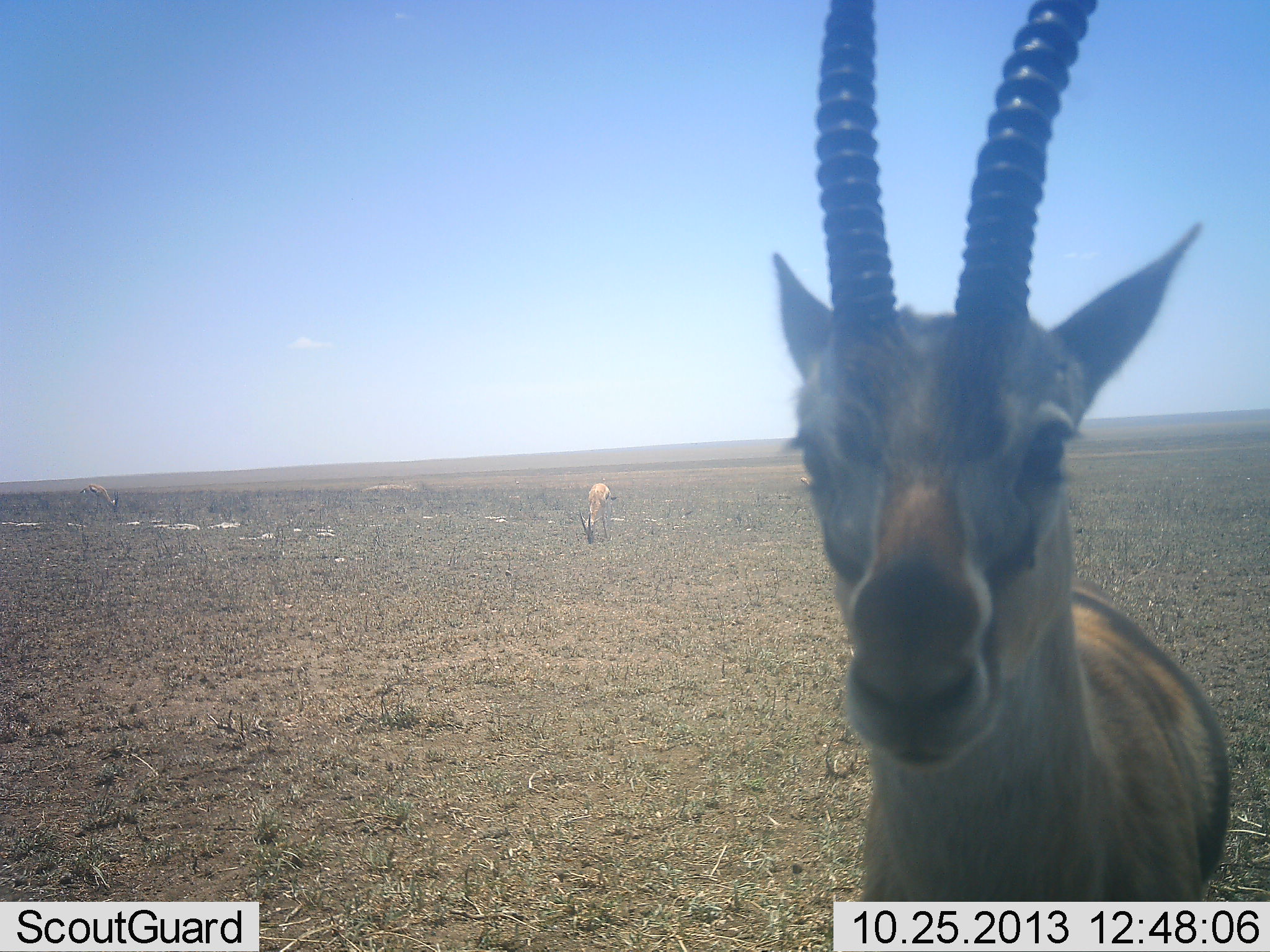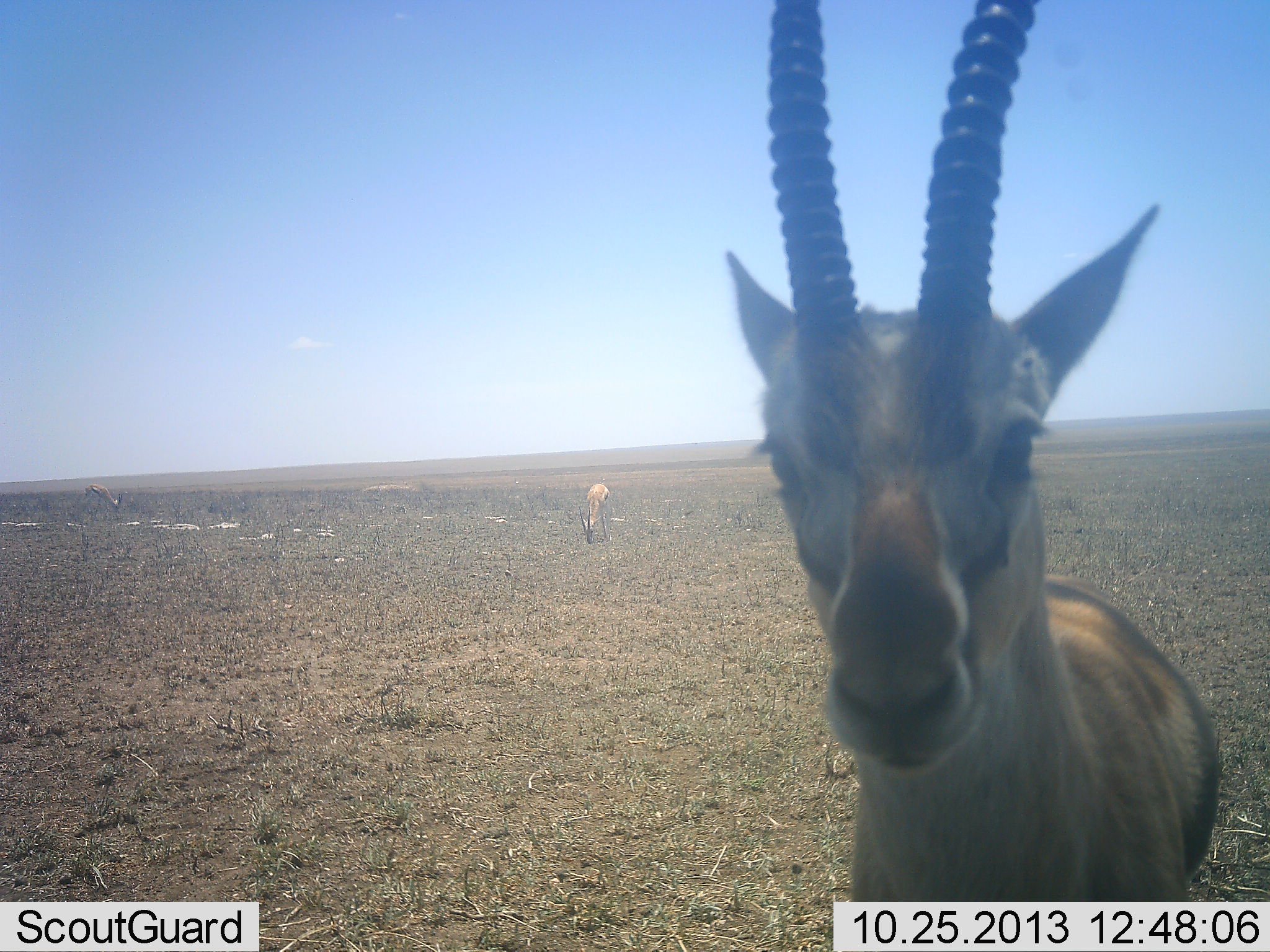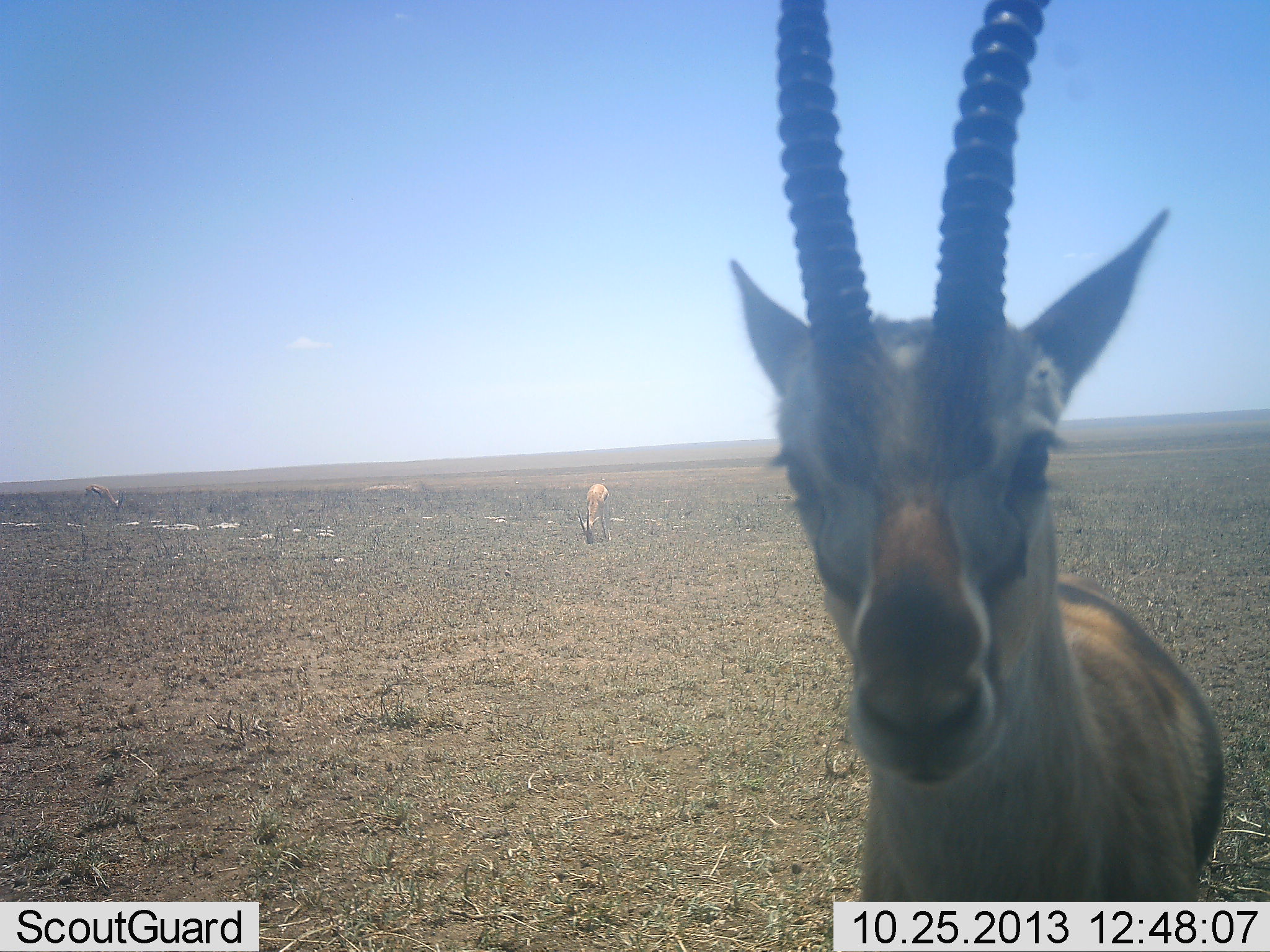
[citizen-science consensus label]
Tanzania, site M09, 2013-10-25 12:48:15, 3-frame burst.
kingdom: Animalia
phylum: Chordata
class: Mammalia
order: Artiodactyla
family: Bovidae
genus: Eudorcas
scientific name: Eudorcas thomsonii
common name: thomson's gazelle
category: gazellethomsons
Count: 2.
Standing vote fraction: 90%.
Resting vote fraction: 0%.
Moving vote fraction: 0%.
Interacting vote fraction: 10%.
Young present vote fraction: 0%.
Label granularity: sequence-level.